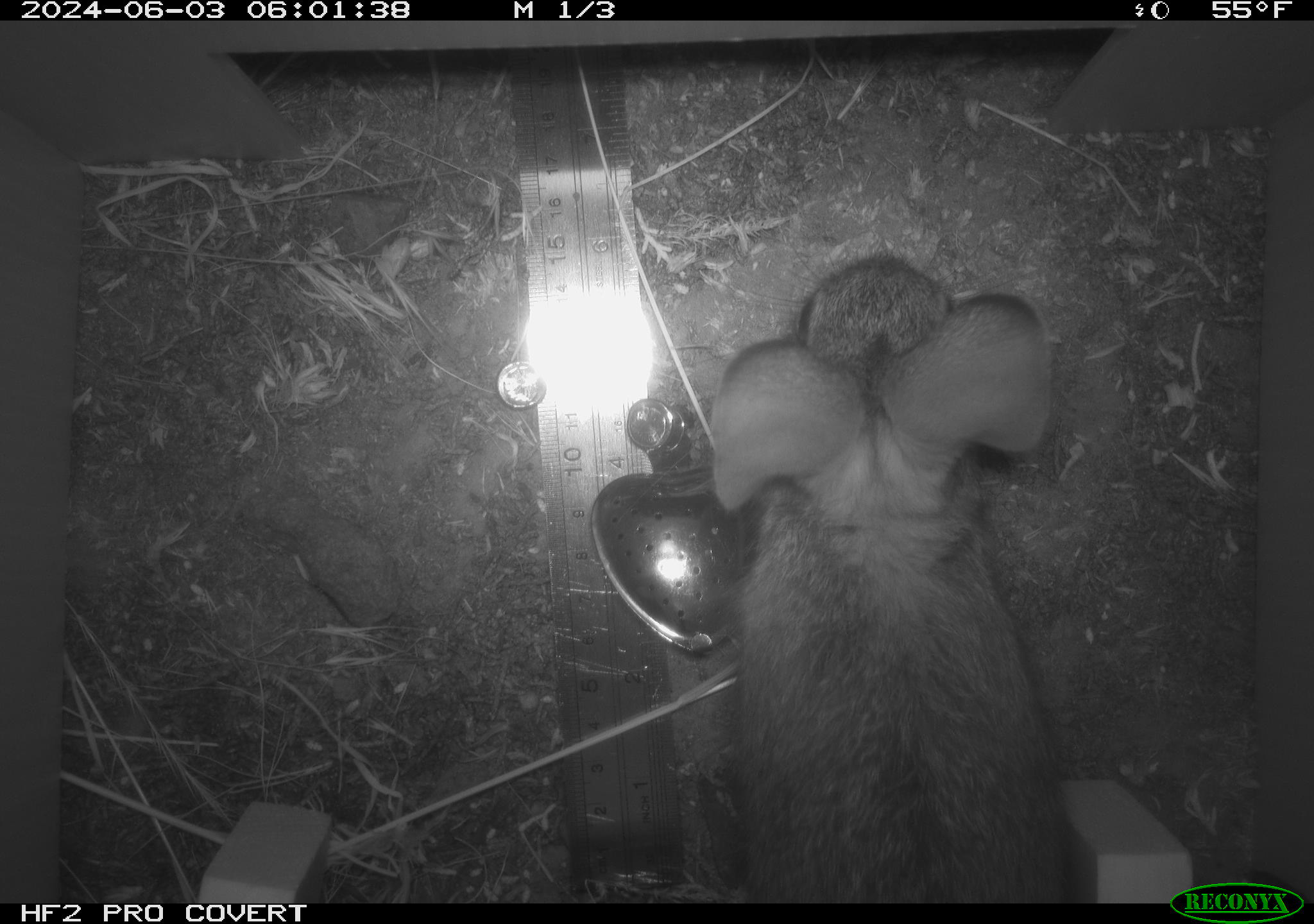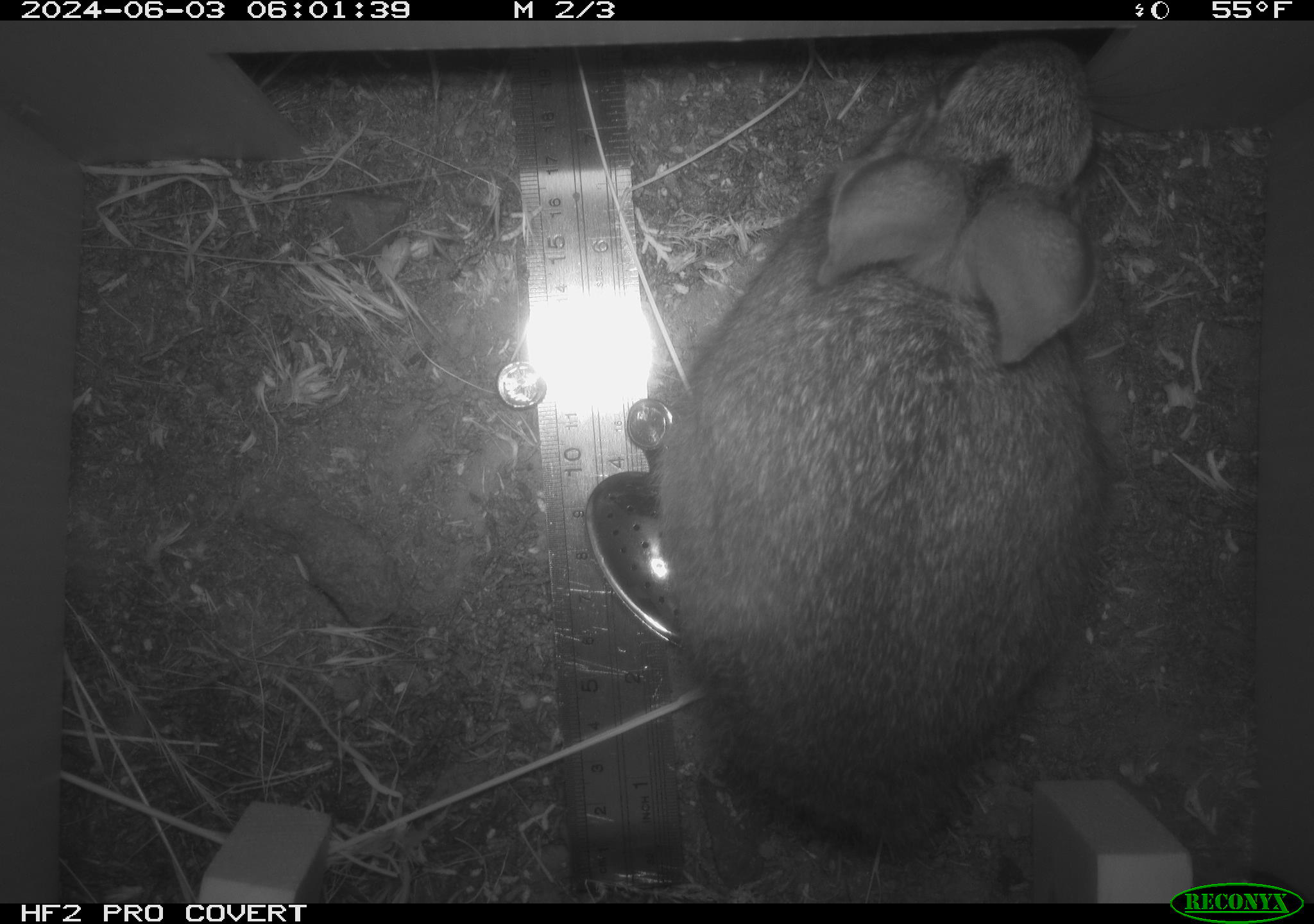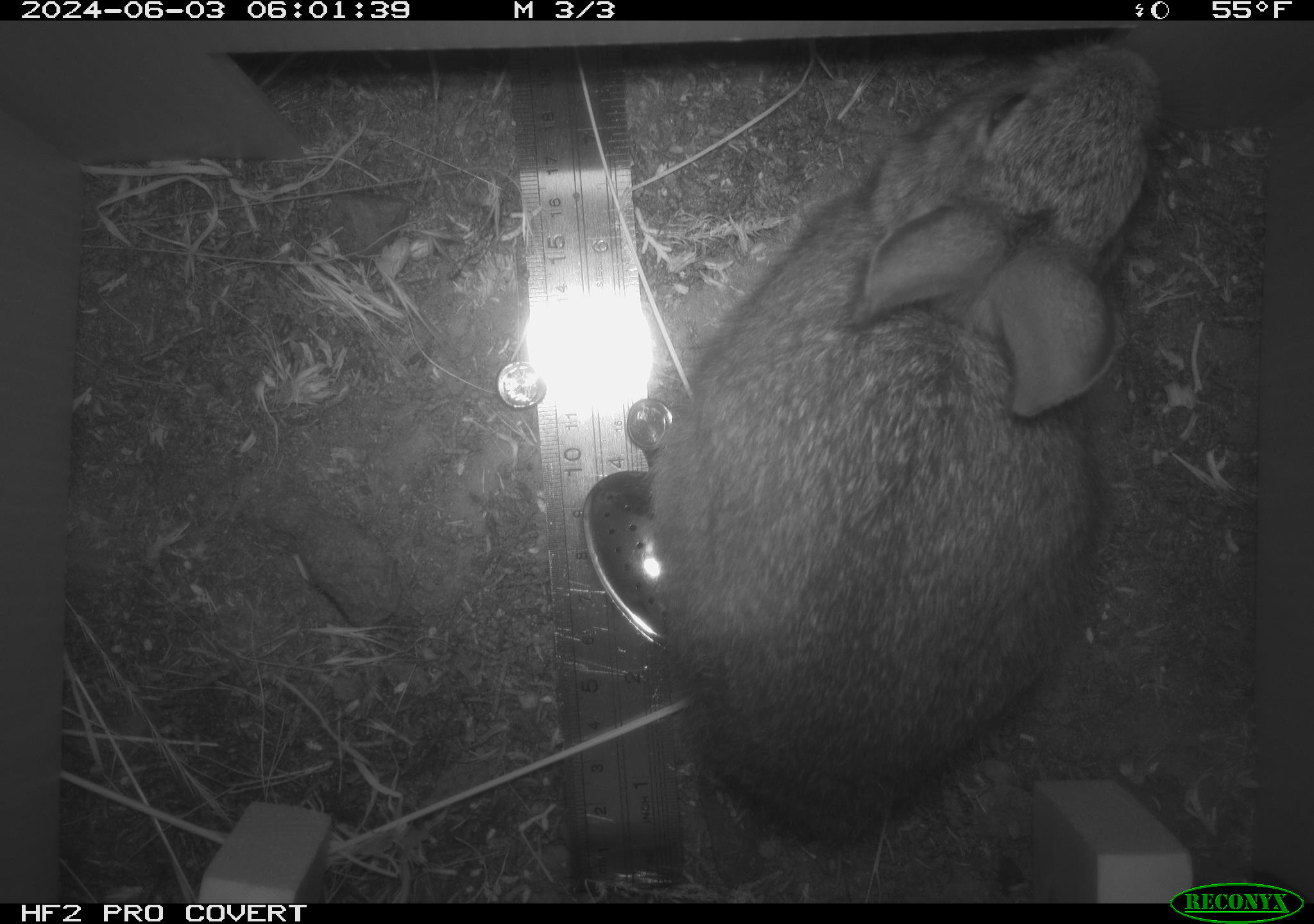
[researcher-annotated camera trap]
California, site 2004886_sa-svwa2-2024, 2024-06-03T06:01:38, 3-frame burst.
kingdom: Animalia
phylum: Chordata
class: Mammalia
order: Lagomorpha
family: Leporidae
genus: Sylvilagus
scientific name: Sylvilagus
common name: cottontail rabbits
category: sylvilagus species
Sylvilagus species (cottontail rabbits) (Sylvilagus).